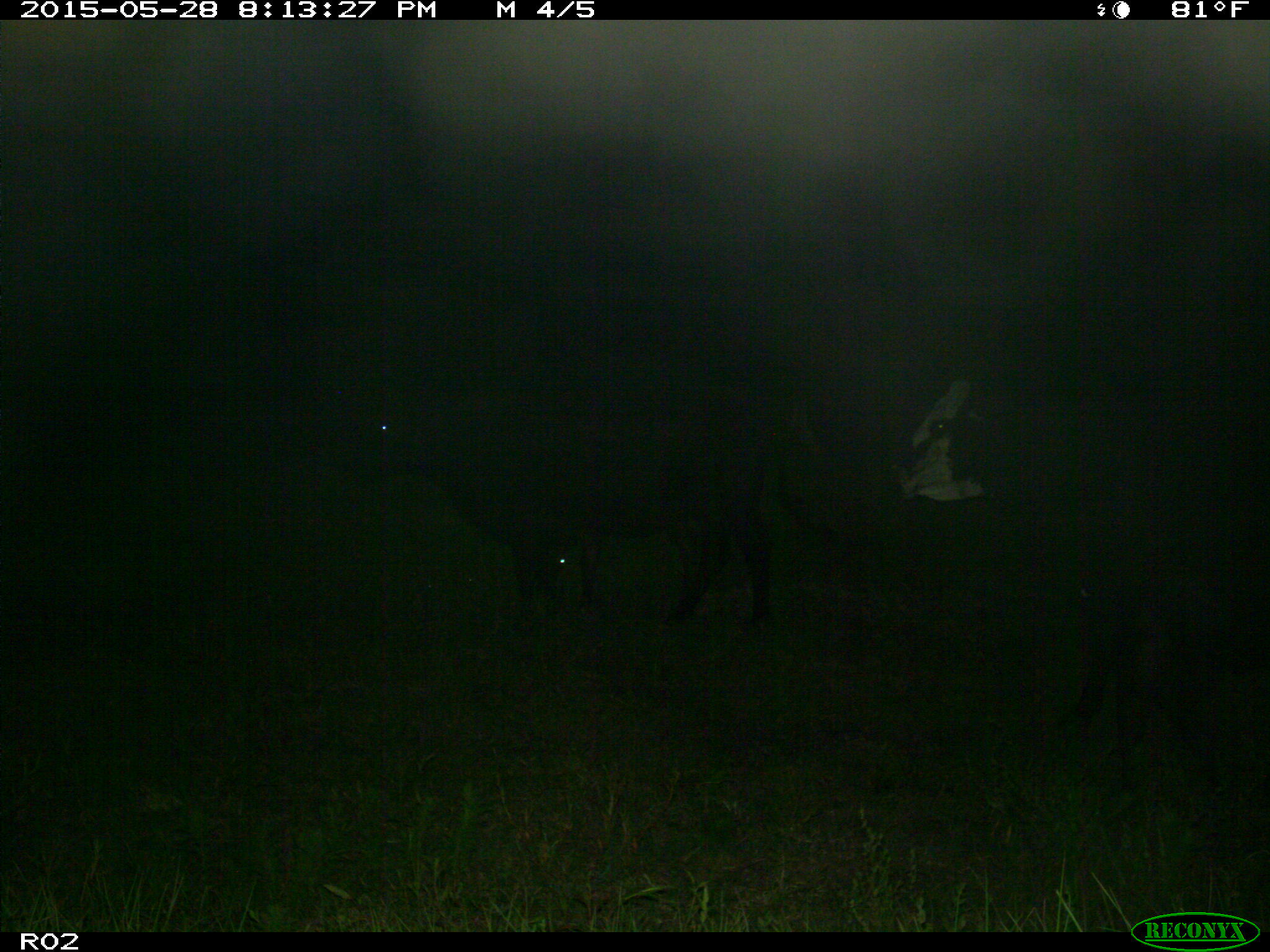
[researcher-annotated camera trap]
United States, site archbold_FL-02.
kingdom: Animalia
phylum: Chordata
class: Mammalia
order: Artiodactyla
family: Bovidae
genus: Bos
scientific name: Bos taurus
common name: domestic cow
Bos taurus (domestic cow).